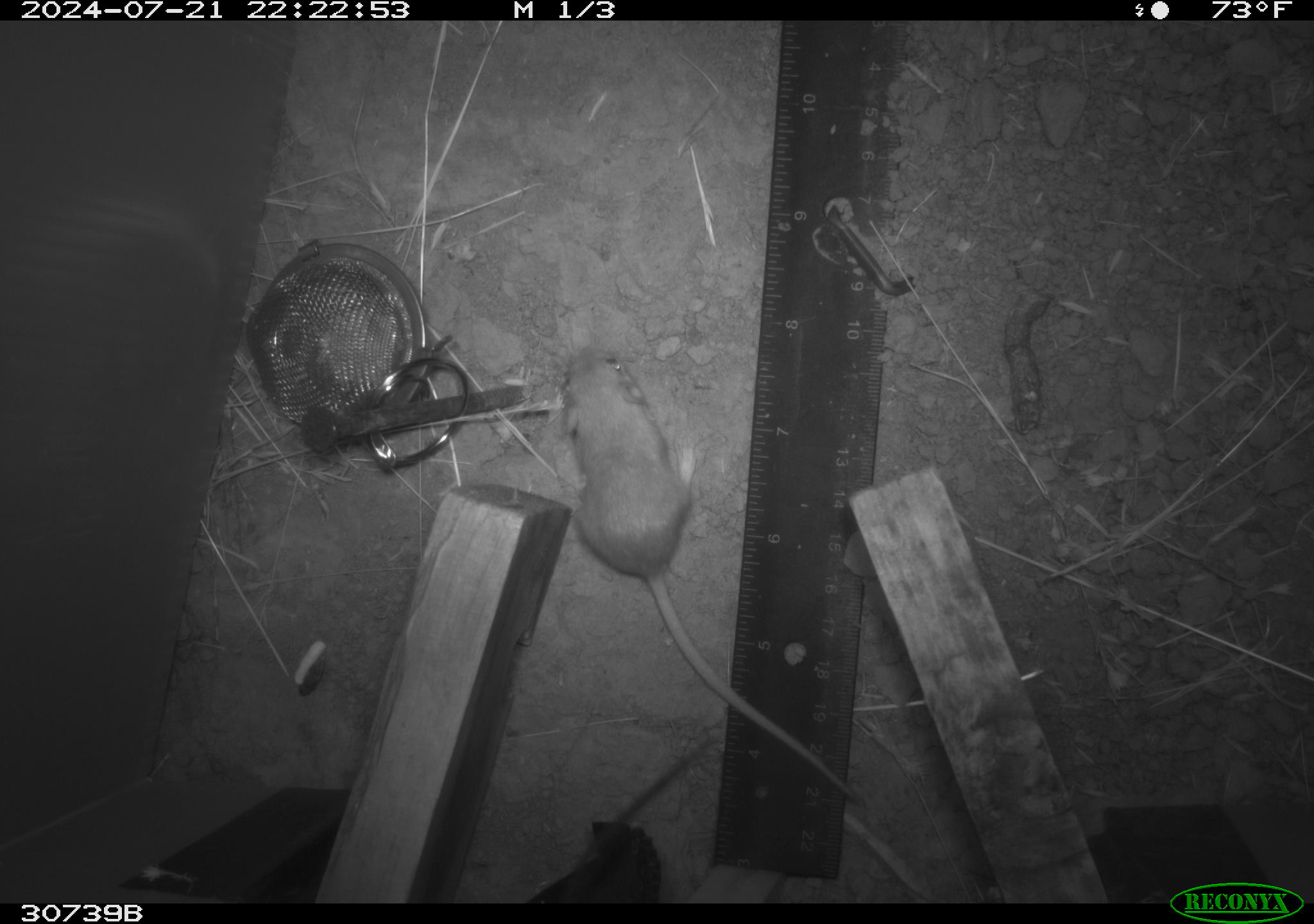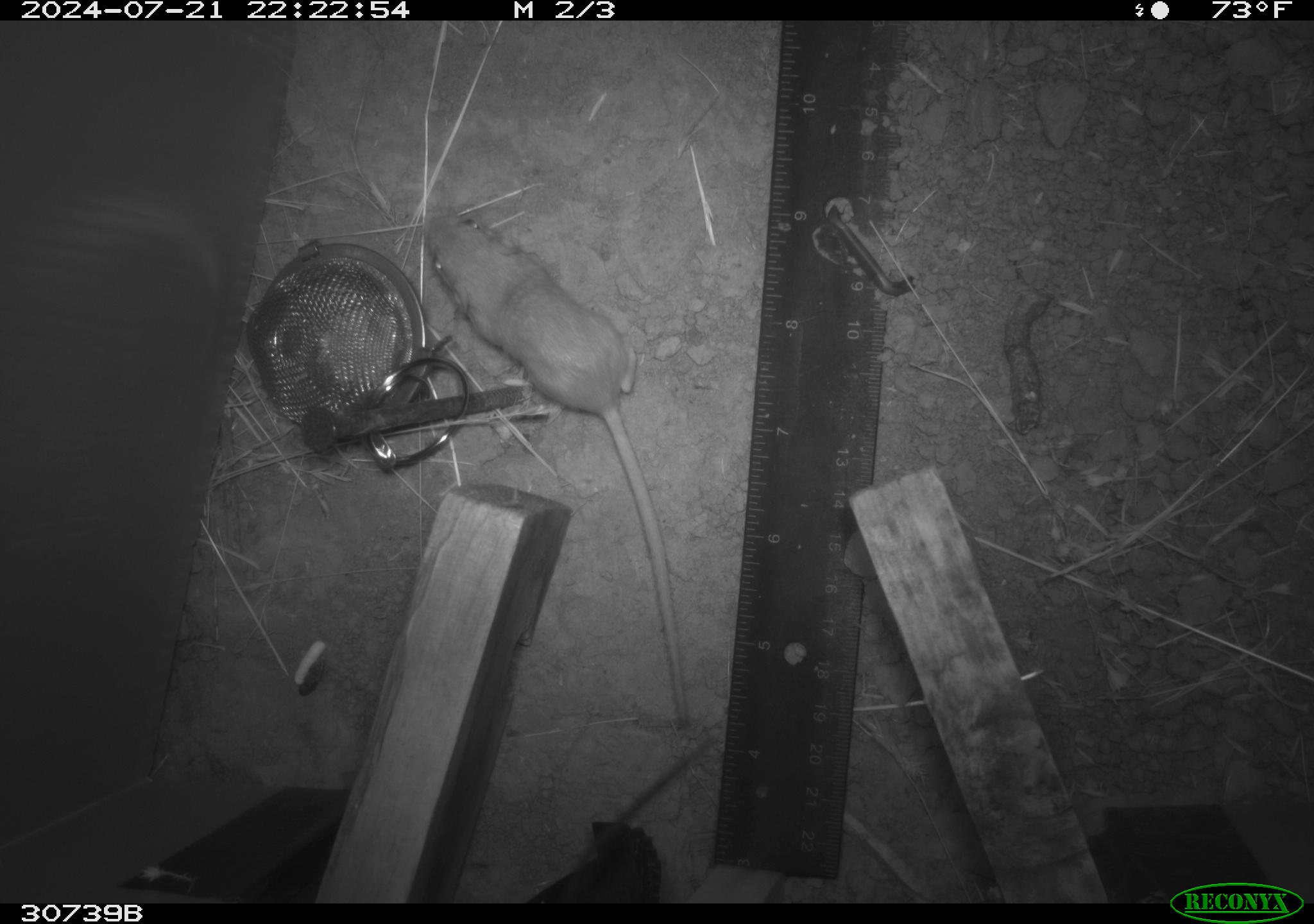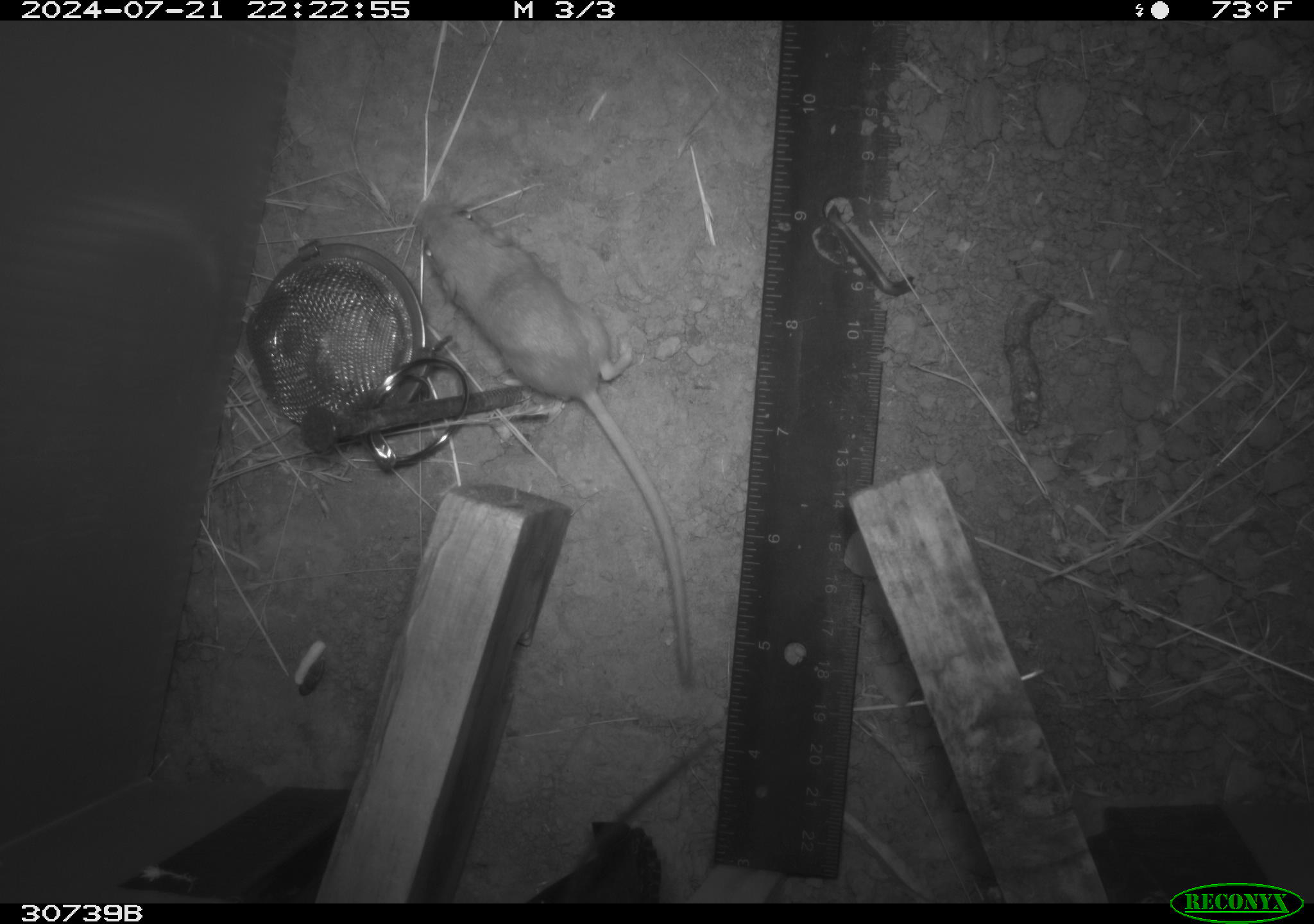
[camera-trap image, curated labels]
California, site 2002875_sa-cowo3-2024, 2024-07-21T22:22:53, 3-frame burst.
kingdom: Animalia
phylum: Chordata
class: Mammalia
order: Rodentia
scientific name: Rodentia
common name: mouse species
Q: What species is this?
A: Mouse species (Rodentia).